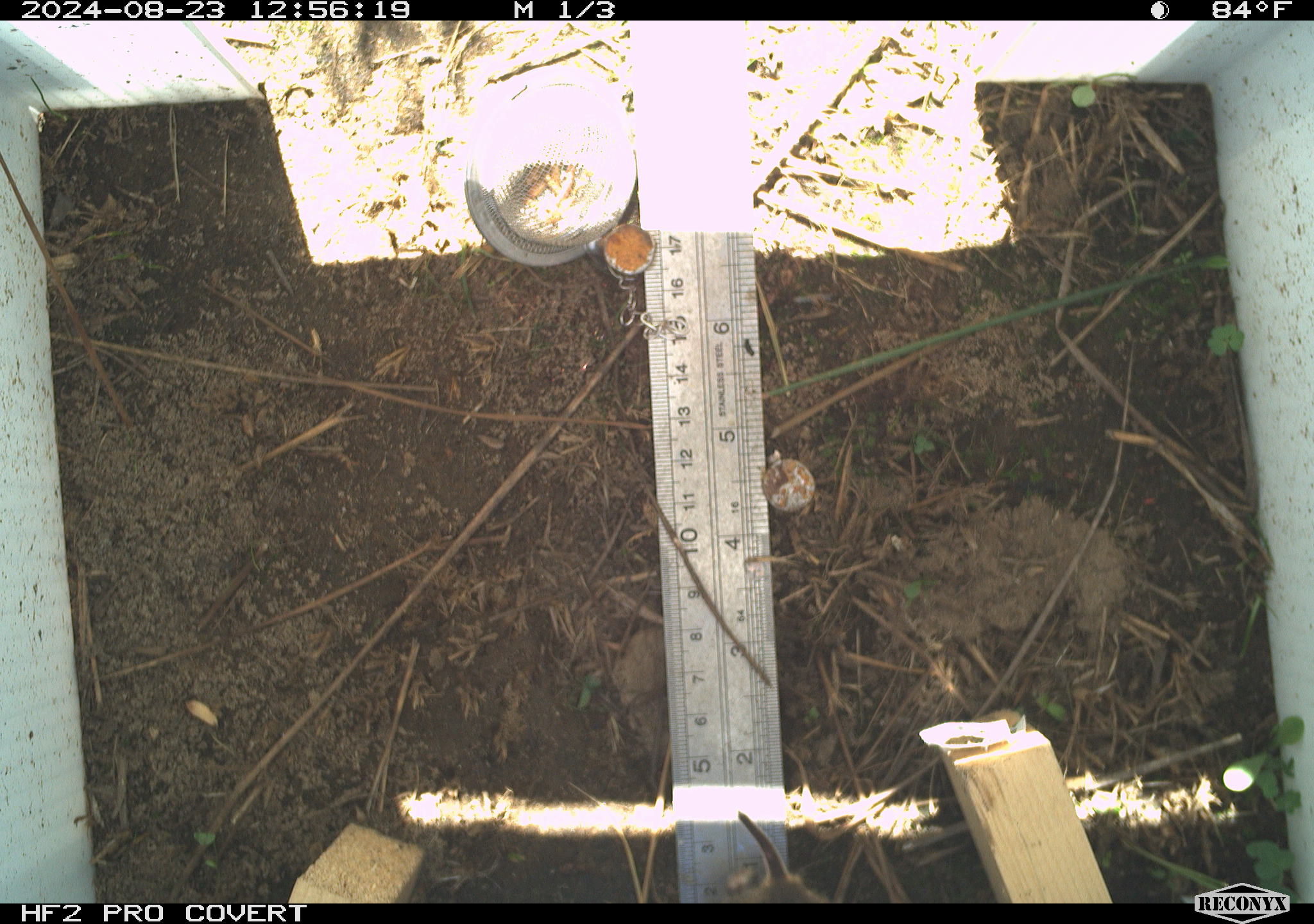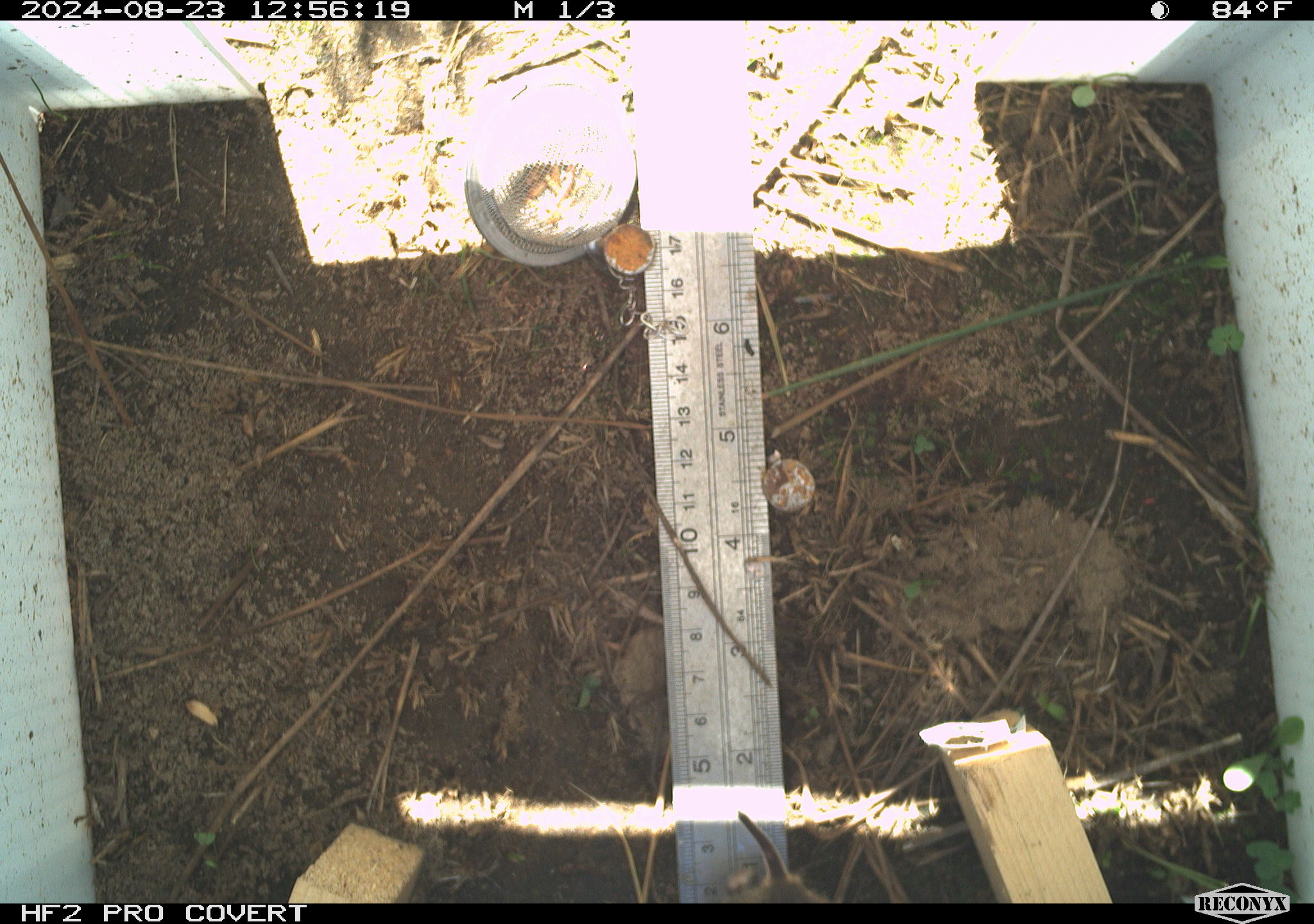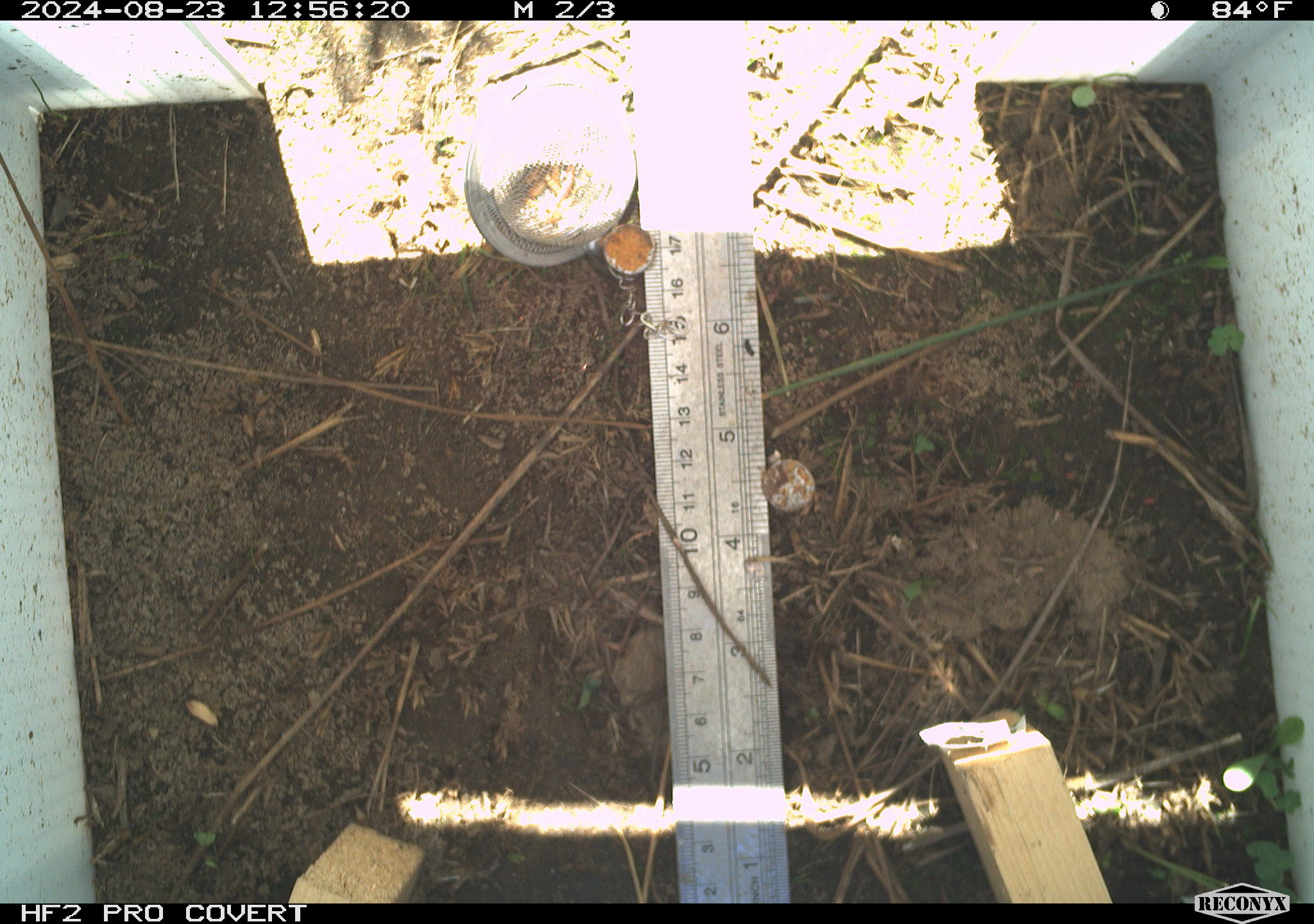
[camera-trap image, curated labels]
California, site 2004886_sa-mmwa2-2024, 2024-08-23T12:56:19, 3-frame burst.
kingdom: Animalia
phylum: Chordata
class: Mammalia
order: Eulipotyphla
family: Soricidae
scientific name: Soricidae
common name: shrews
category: soricidae family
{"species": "soricidae family (shrews) (Soricidae)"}